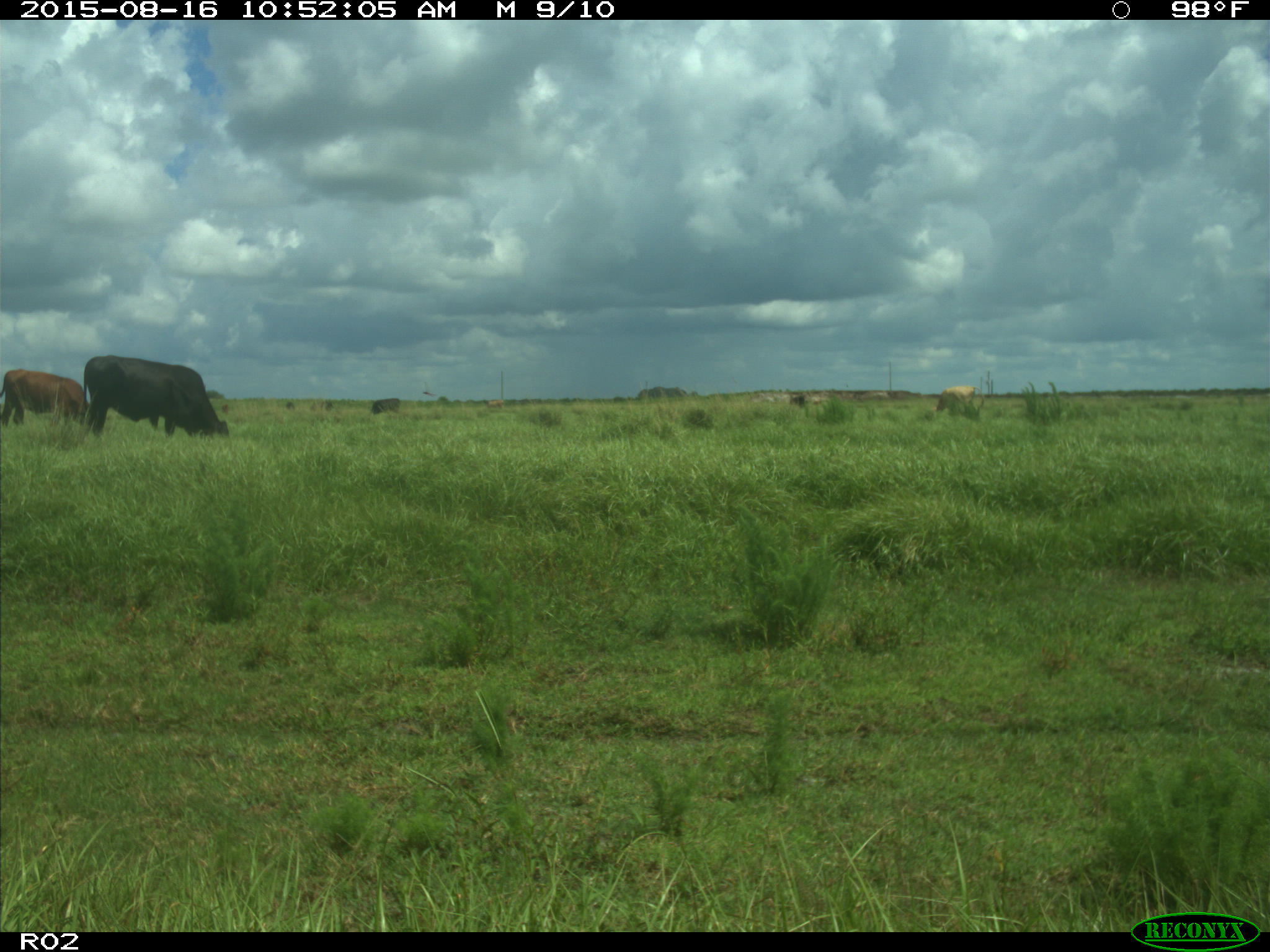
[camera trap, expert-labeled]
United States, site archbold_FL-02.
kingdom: Animalia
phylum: Chordata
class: Mammalia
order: Artiodactyla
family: Bovidae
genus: Bos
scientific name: Bos taurus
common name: domestic cow